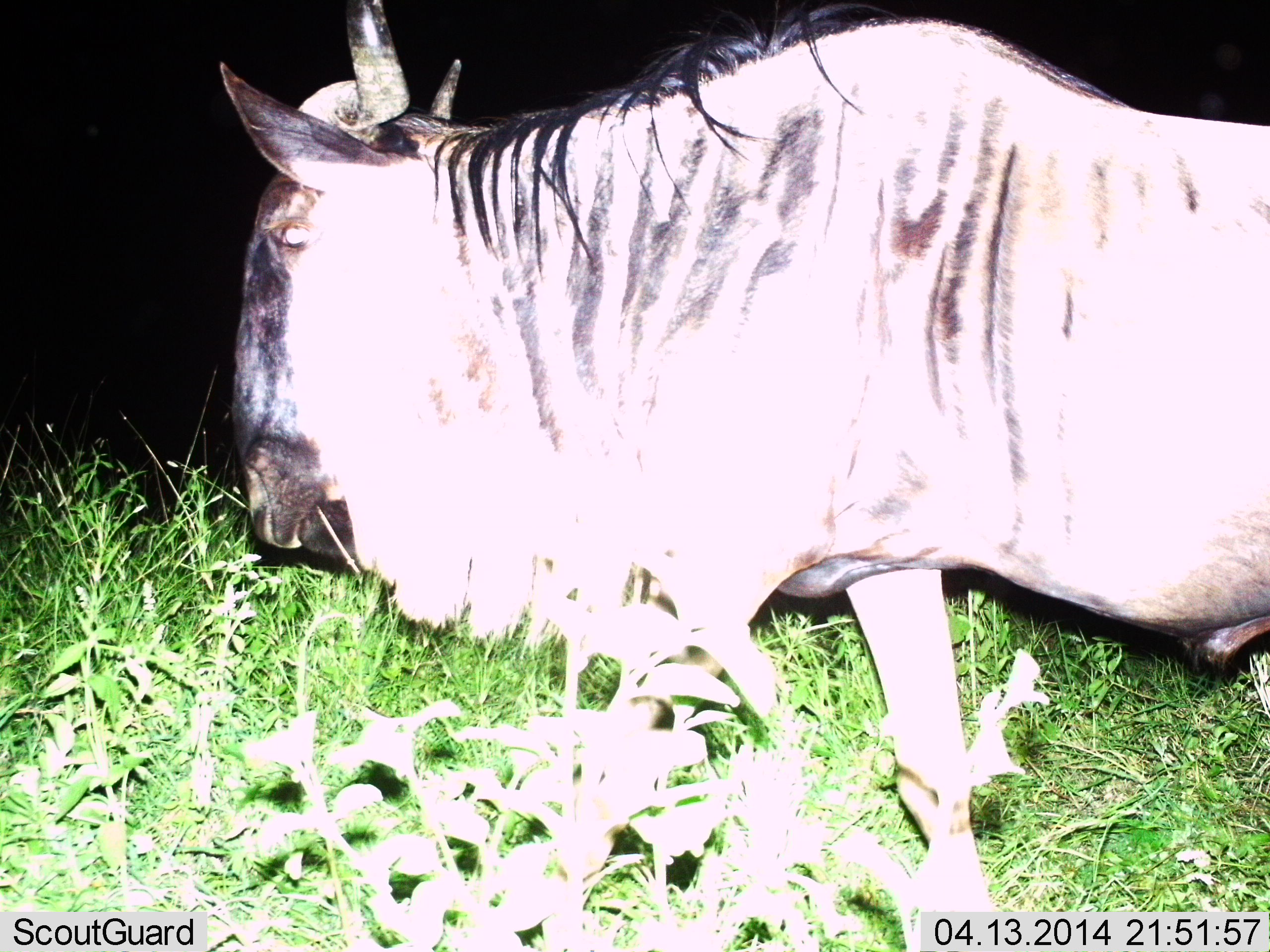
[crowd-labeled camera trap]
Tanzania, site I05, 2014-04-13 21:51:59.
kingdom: Animalia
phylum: Chordata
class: Mammalia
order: Artiodactyla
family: Bovidae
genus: Connochaetes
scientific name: Connochaetes taurinus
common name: blue wildebeest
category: wildebeest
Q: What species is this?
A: Wildebeest (blue wildebeest) (Connochaetes taurinus).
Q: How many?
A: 1.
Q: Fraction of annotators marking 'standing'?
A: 40%.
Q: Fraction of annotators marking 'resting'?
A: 0%.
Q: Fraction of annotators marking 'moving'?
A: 60%.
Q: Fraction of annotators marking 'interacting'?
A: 0%.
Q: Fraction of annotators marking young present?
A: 0%.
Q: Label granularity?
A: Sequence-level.